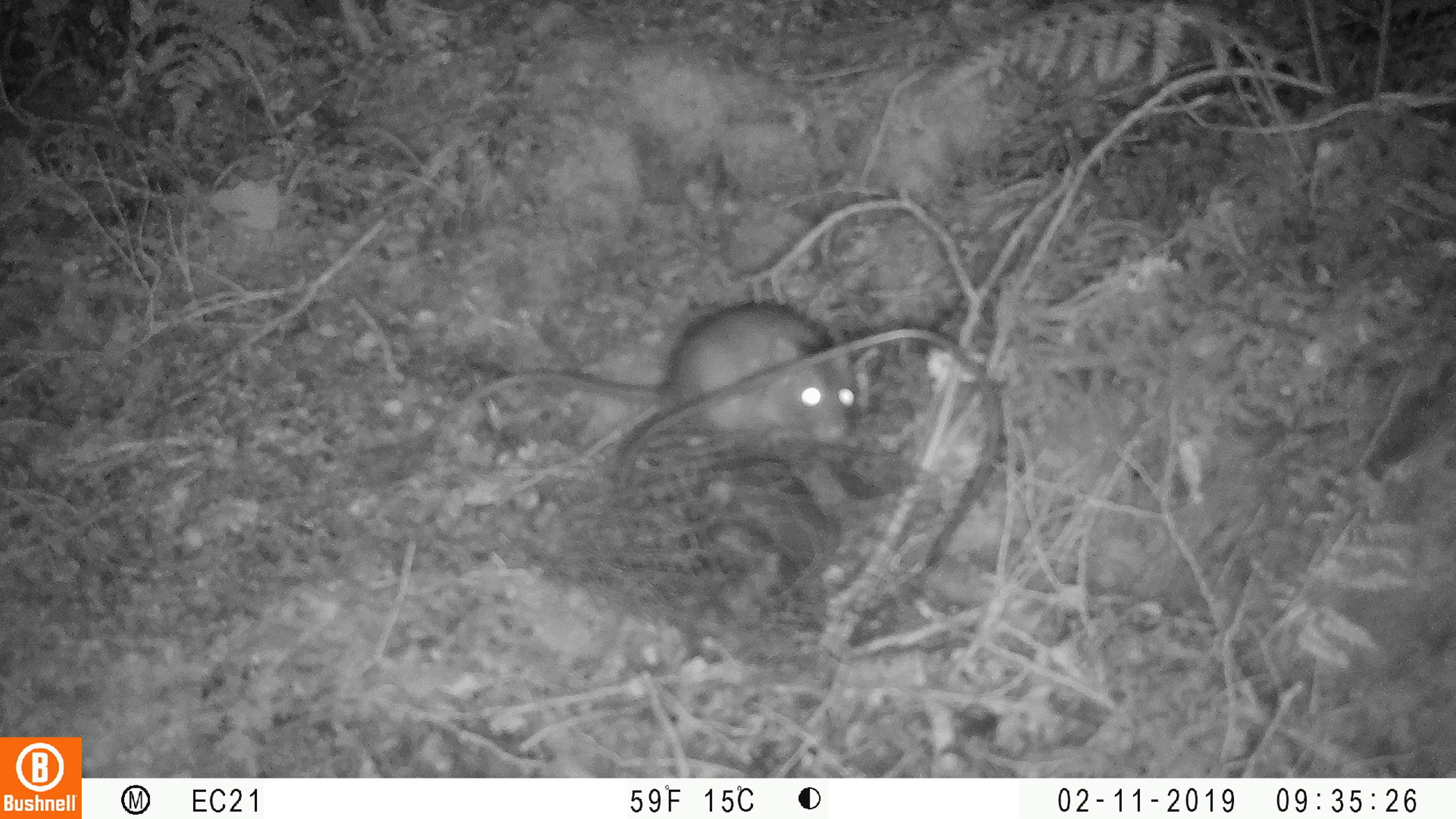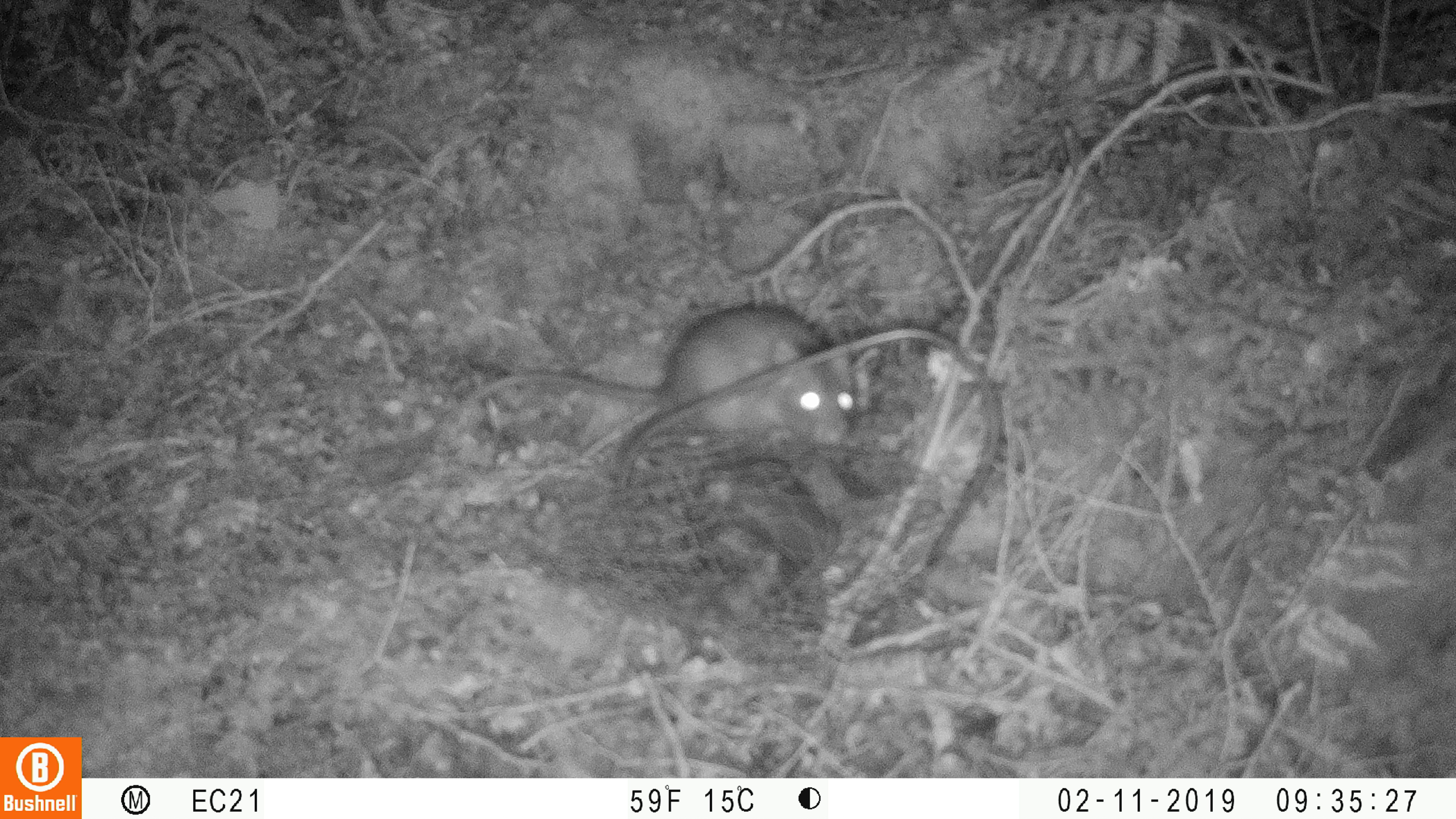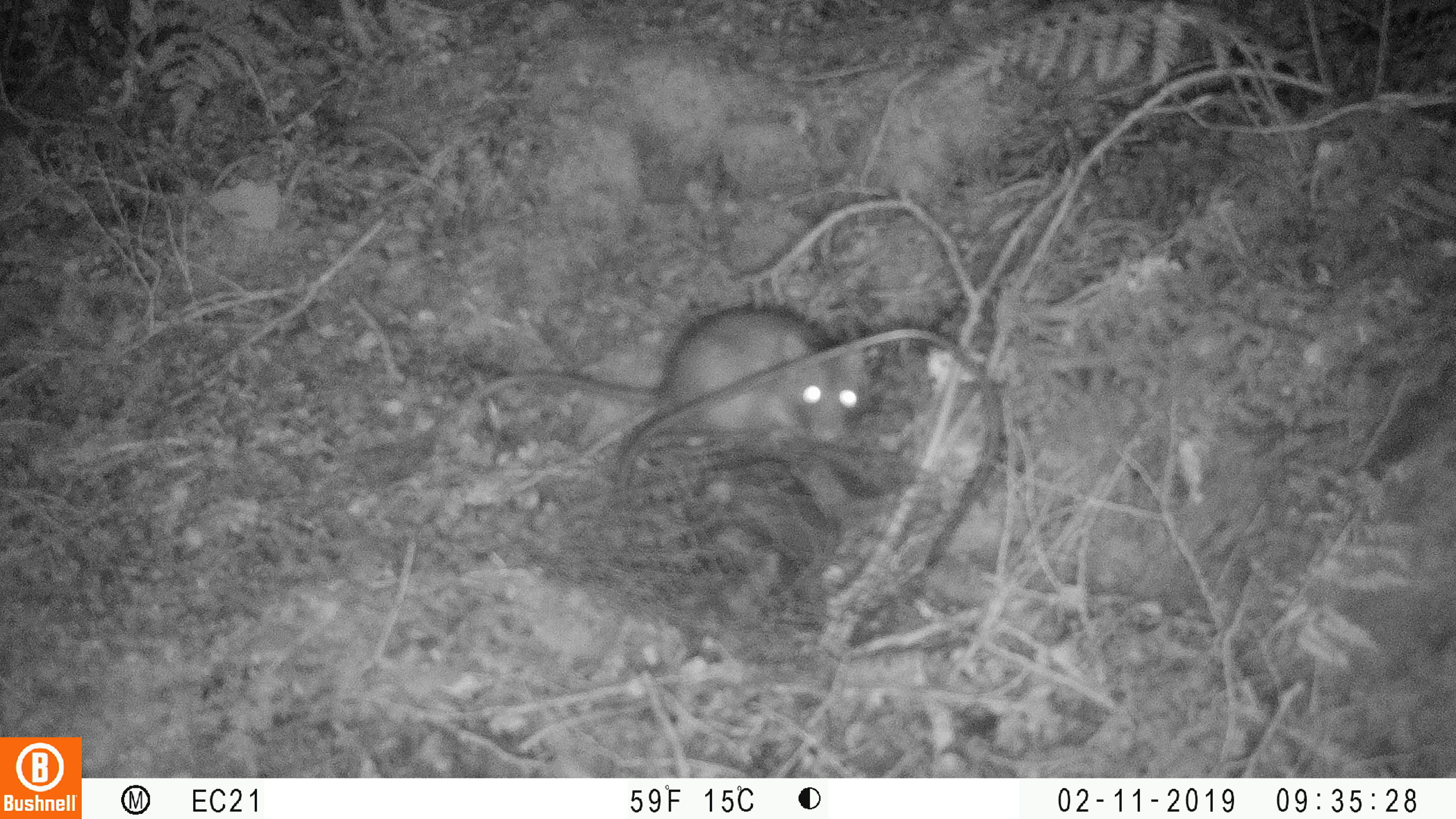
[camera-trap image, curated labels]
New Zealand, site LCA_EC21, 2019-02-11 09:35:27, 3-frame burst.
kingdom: Animalia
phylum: Chordata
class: Mammalia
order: Rodentia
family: Muridae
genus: Rattus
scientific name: Rattus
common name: rat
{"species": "rat (Rattus)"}